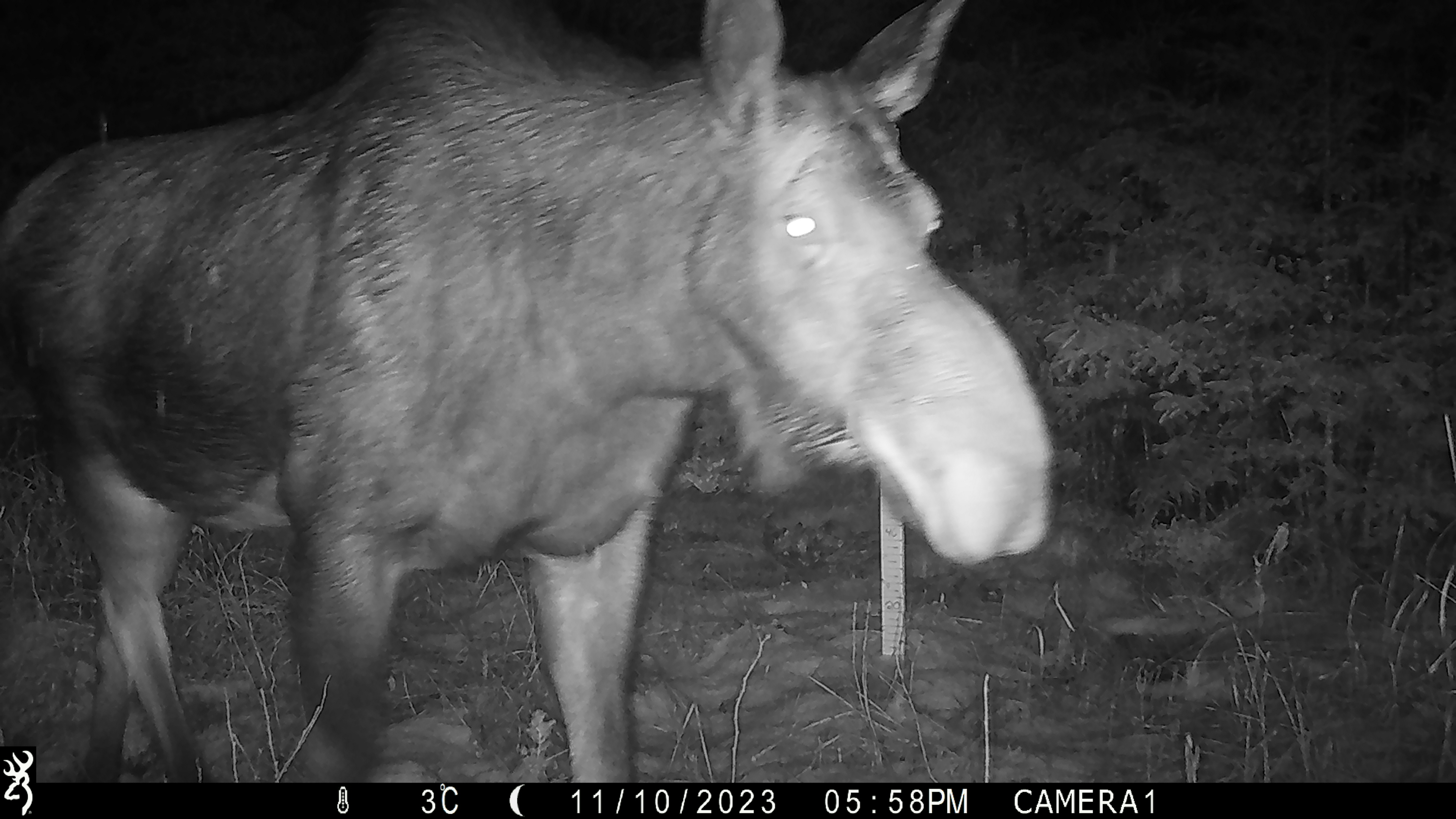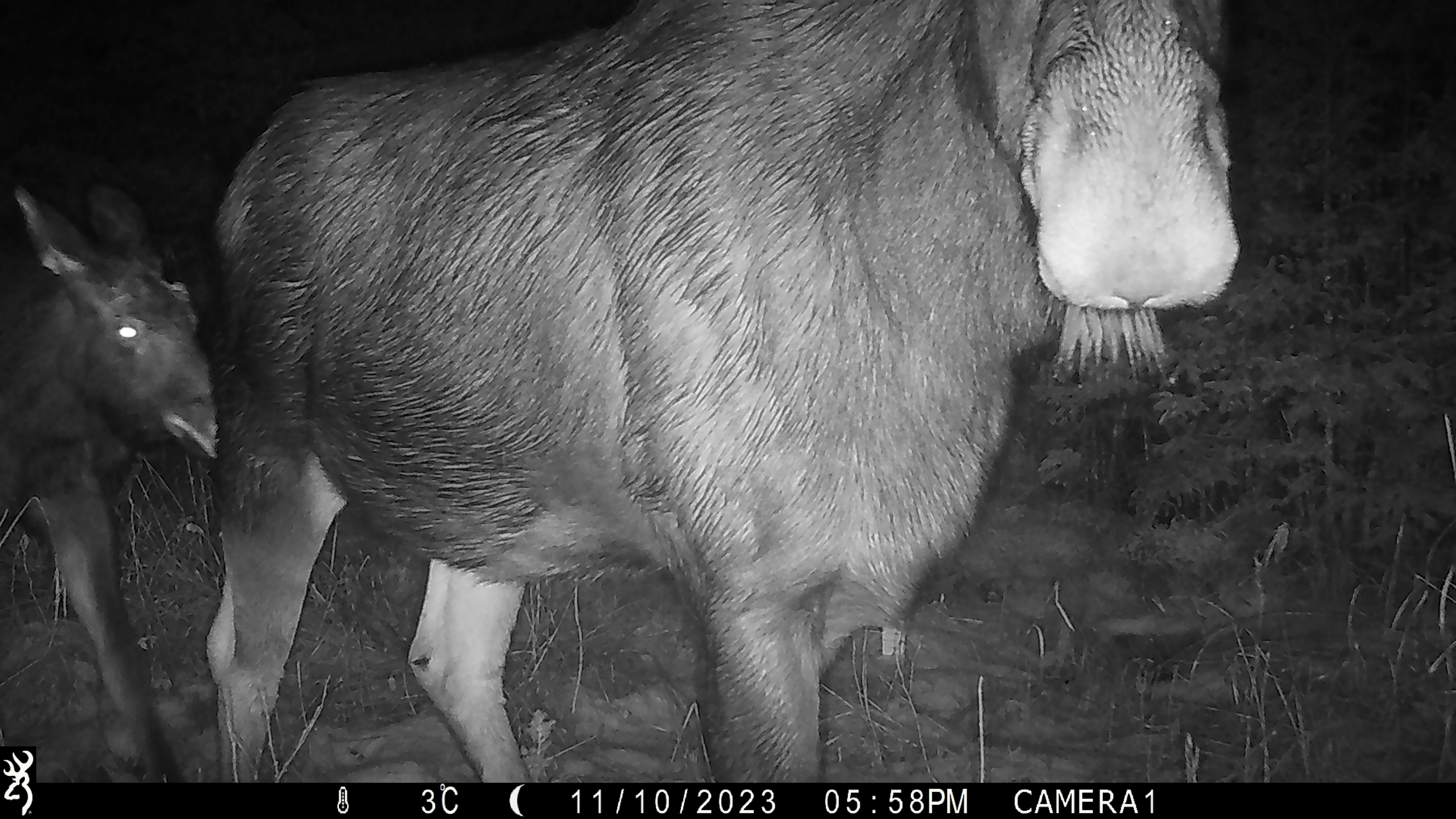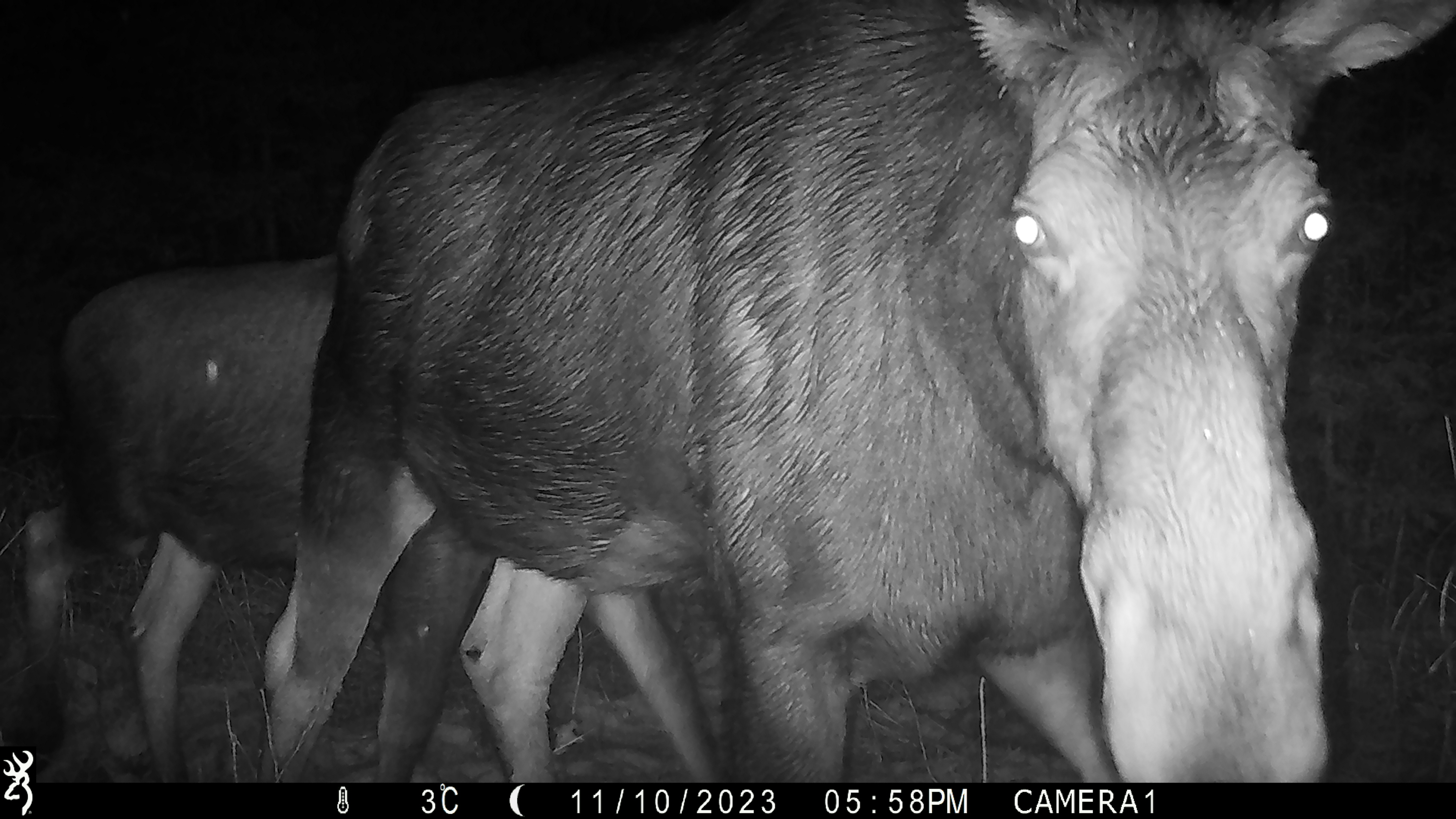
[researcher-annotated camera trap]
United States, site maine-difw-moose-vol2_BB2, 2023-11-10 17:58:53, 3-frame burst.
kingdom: Animalia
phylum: Chordata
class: Mammalia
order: Artiodactyla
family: Cervidae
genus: Alces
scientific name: Alces alces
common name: moose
Moose (Alces alces).